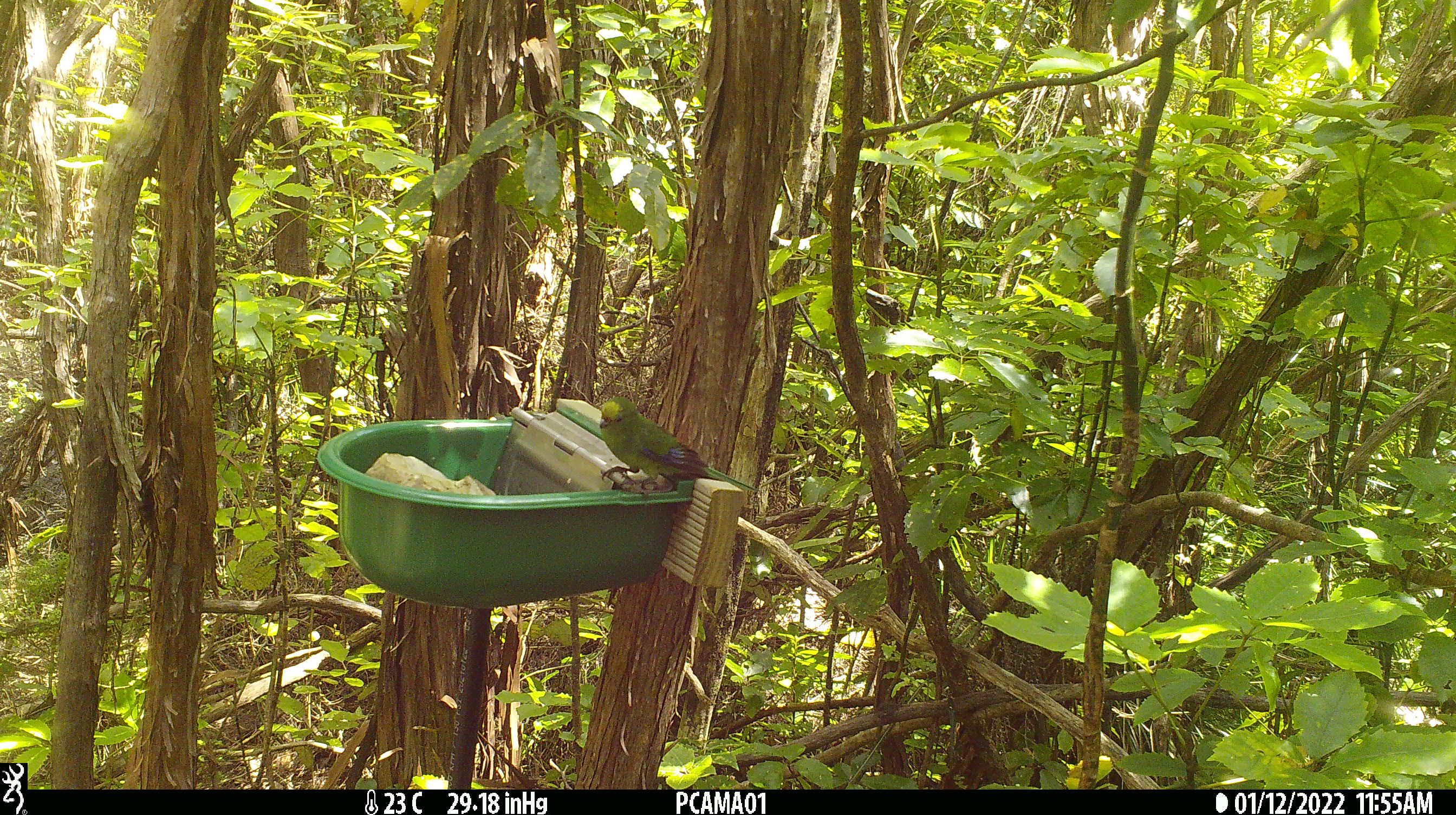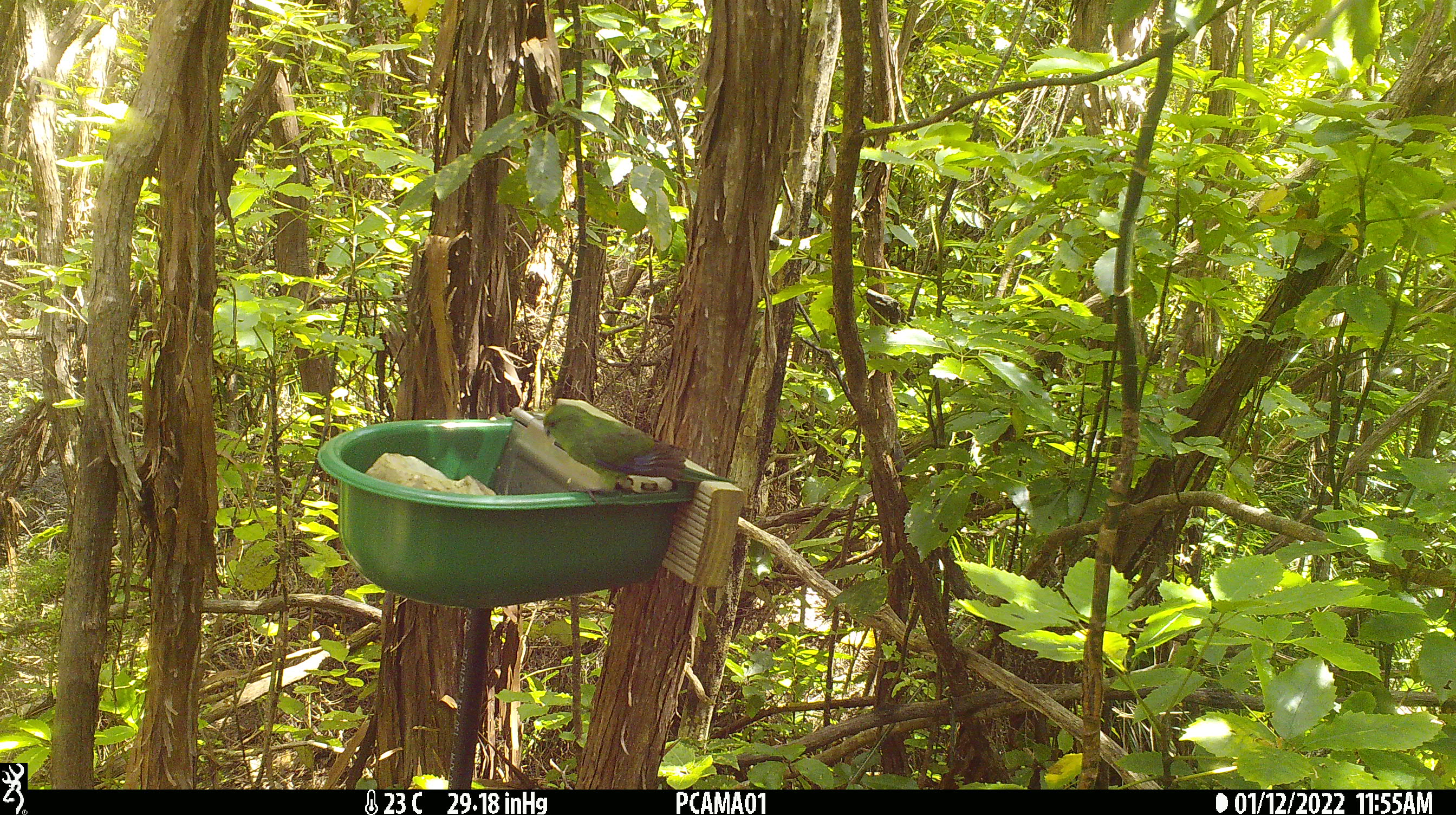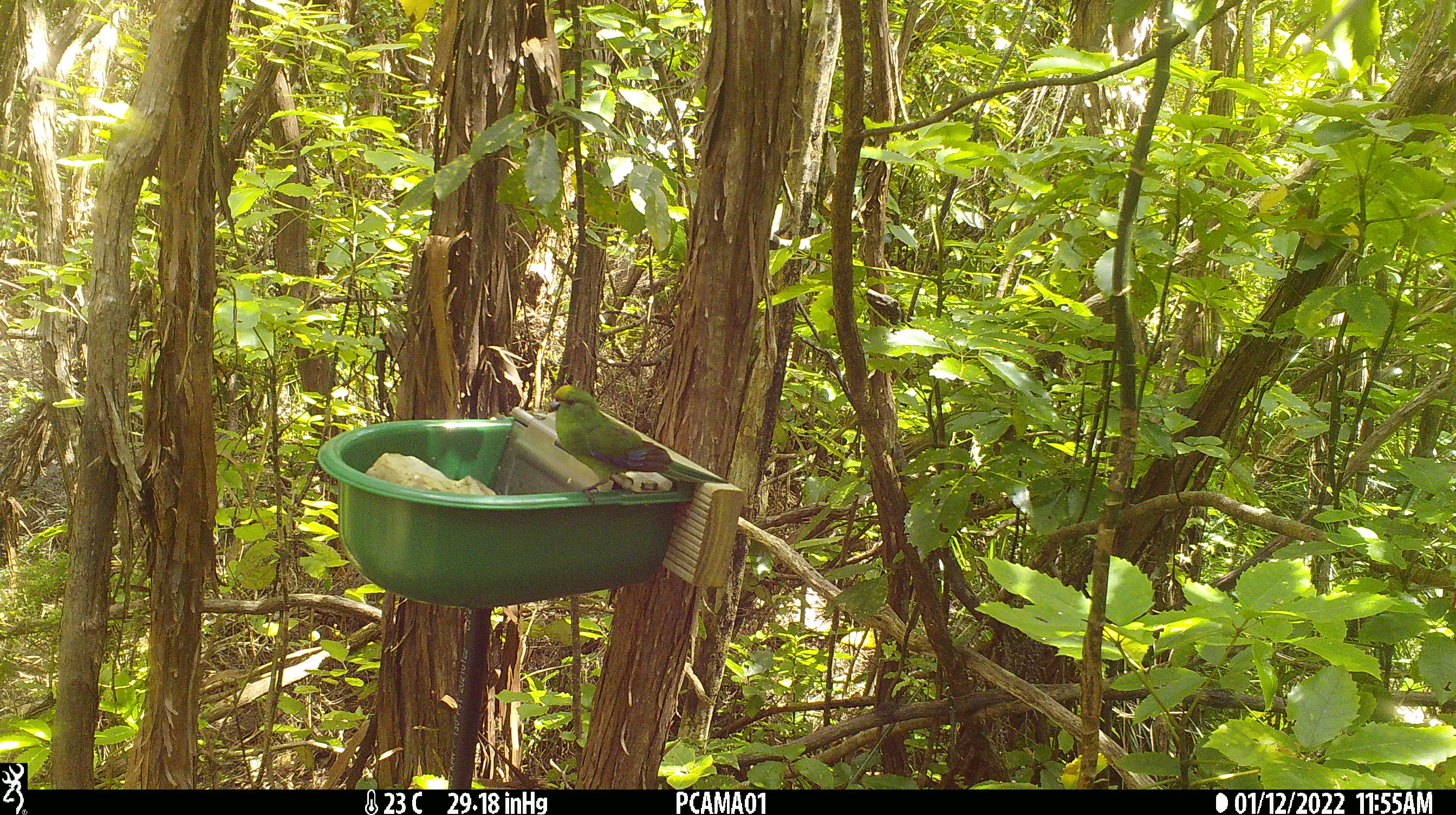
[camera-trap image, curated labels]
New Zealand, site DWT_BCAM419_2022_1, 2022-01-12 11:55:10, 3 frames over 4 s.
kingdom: Animalia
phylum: Chordata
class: Aves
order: Psittaciformes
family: Psittaculidae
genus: Cyanoramphus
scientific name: Cyanoramphus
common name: parakeet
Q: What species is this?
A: Parakeet (Cyanoramphus).